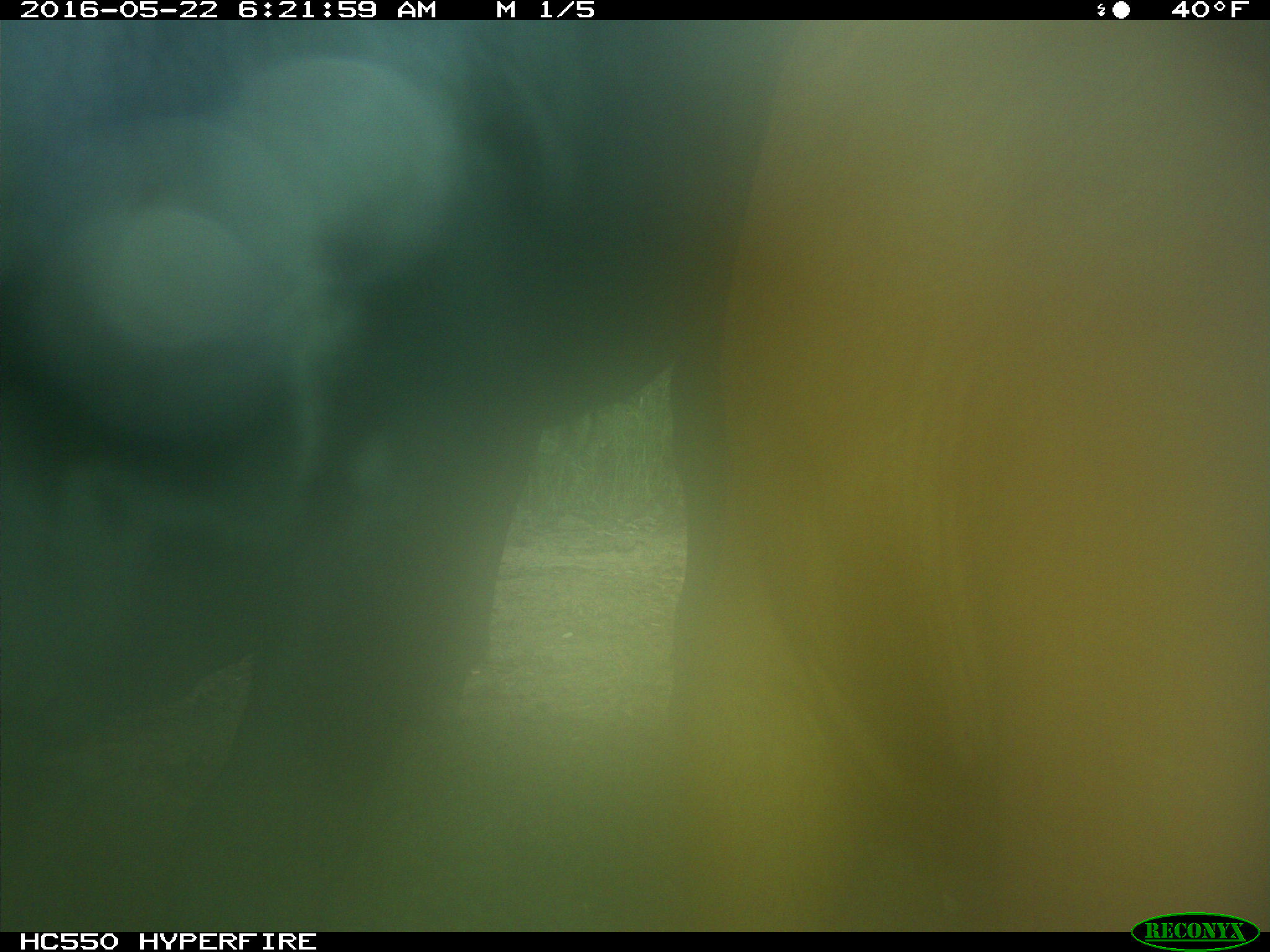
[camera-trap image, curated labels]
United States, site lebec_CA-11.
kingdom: Animalia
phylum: Chordata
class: Mammalia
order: Artiodactyla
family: Bovidae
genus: Bos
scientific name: Bos taurus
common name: domestic cow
Bos taurus (domestic cow).